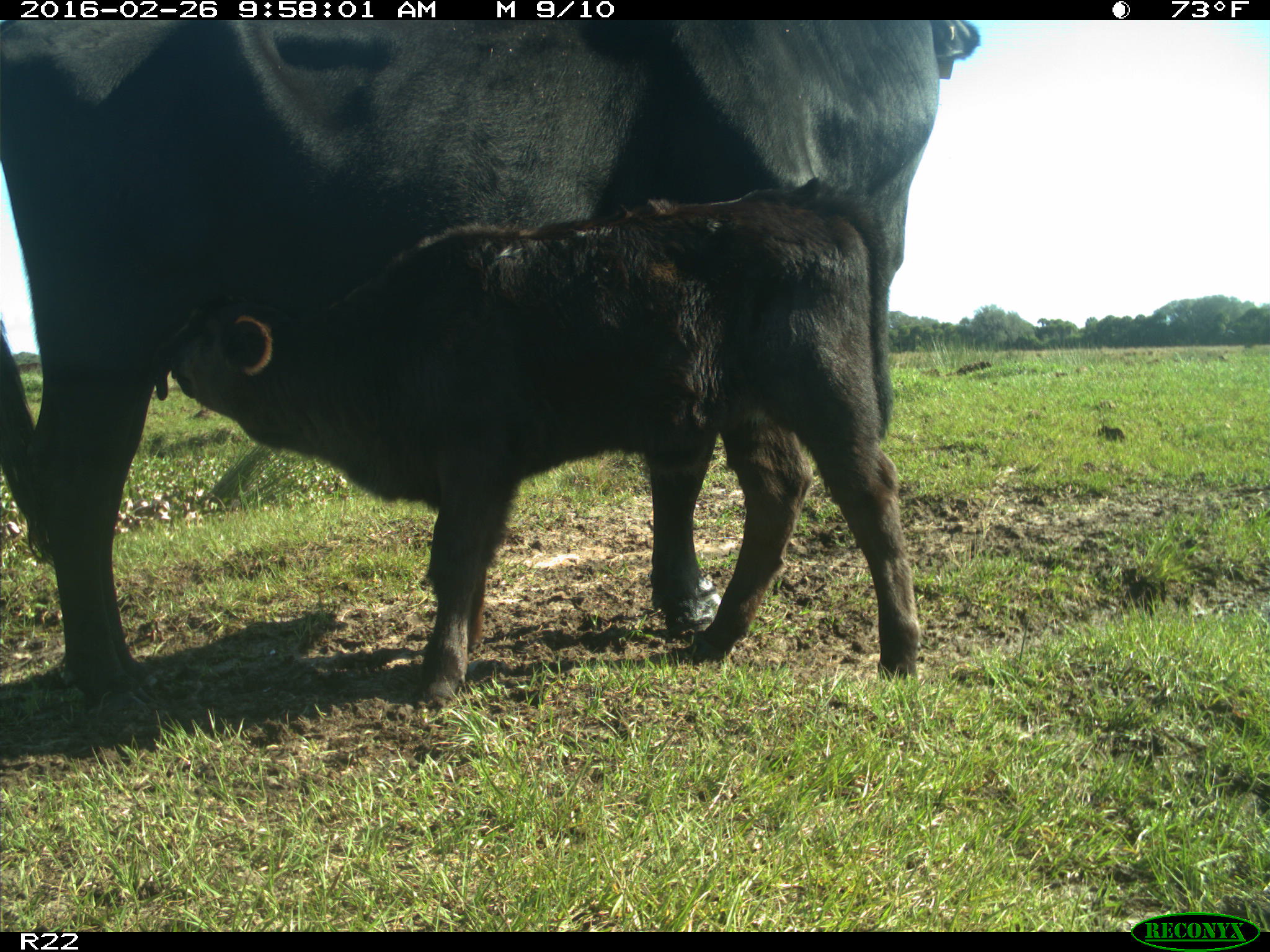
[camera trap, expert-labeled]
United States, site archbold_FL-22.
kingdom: Animalia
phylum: Chordata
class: Mammalia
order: Artiodactyla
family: Bovidae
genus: Bos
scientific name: Bos taurus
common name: domestic cow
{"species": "Bos taurus (domestic cow)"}